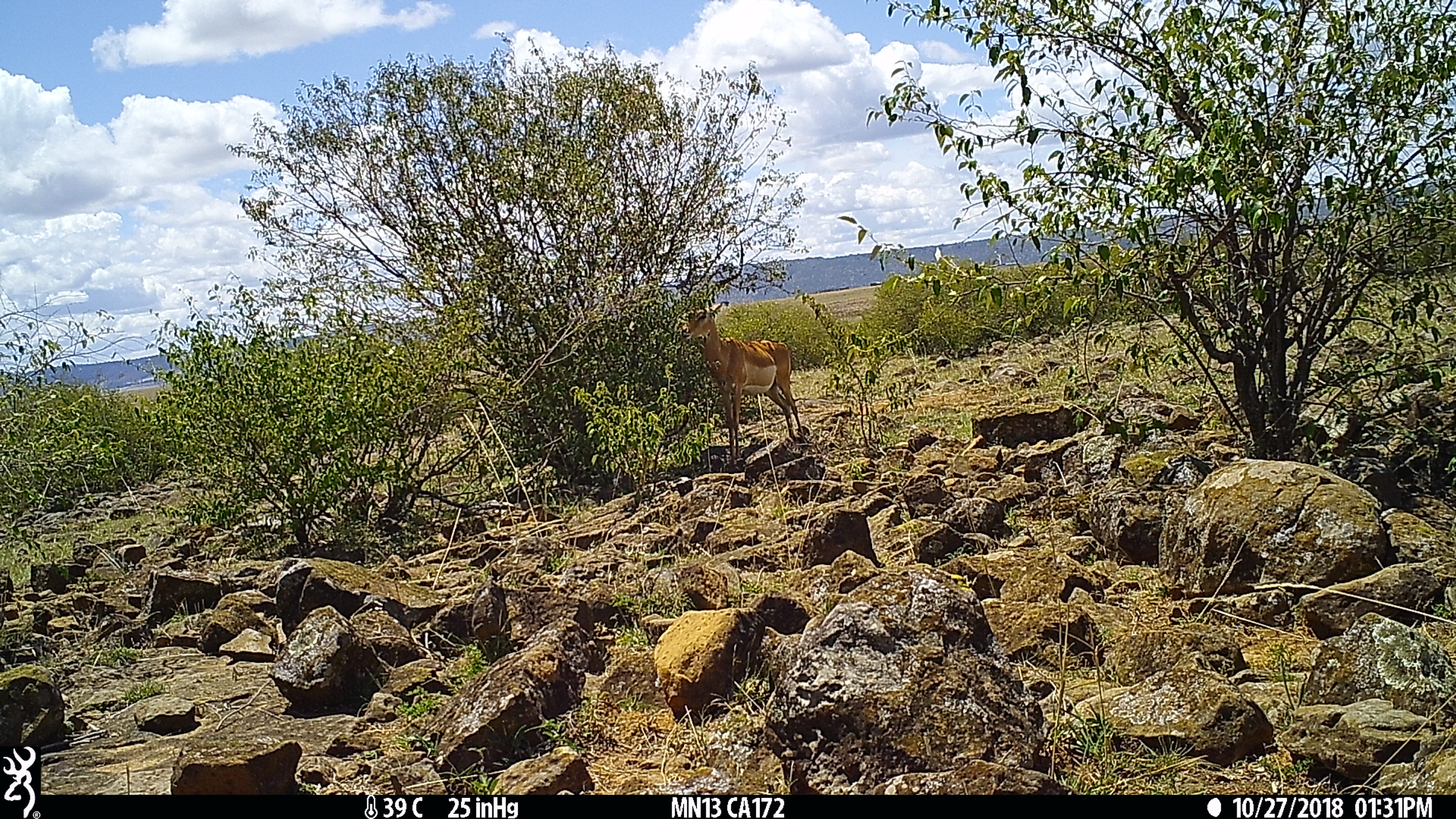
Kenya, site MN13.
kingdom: Animalia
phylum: Chordata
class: Mammalia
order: Artiodactyla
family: Bovidae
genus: Aepyceros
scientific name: Aepyceros melampus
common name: impala